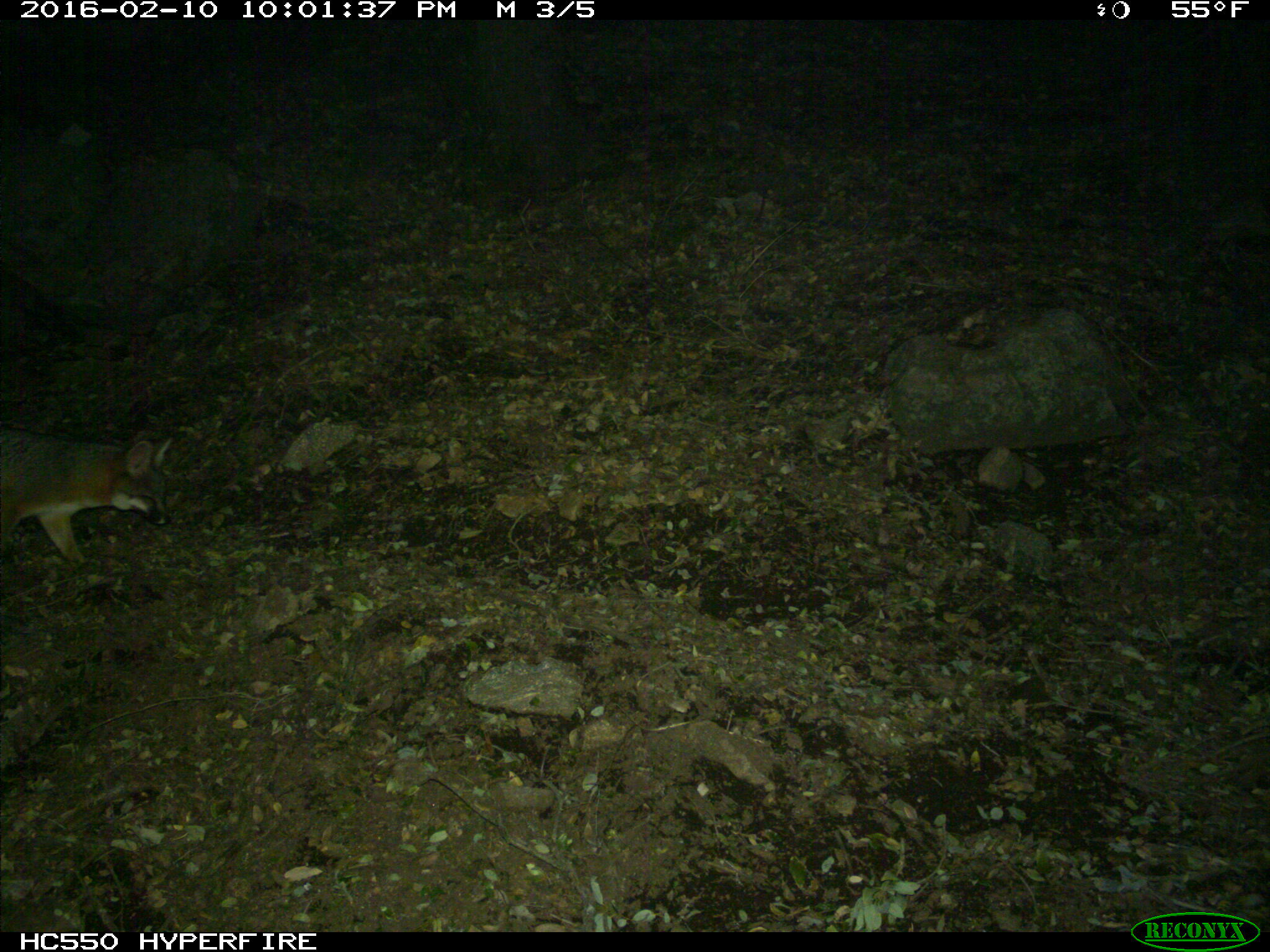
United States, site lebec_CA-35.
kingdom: Animalia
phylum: Chordata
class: Mammalia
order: Carnivora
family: Canidae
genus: Urocyon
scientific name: Urocyon cinereoargenteus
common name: gray fox